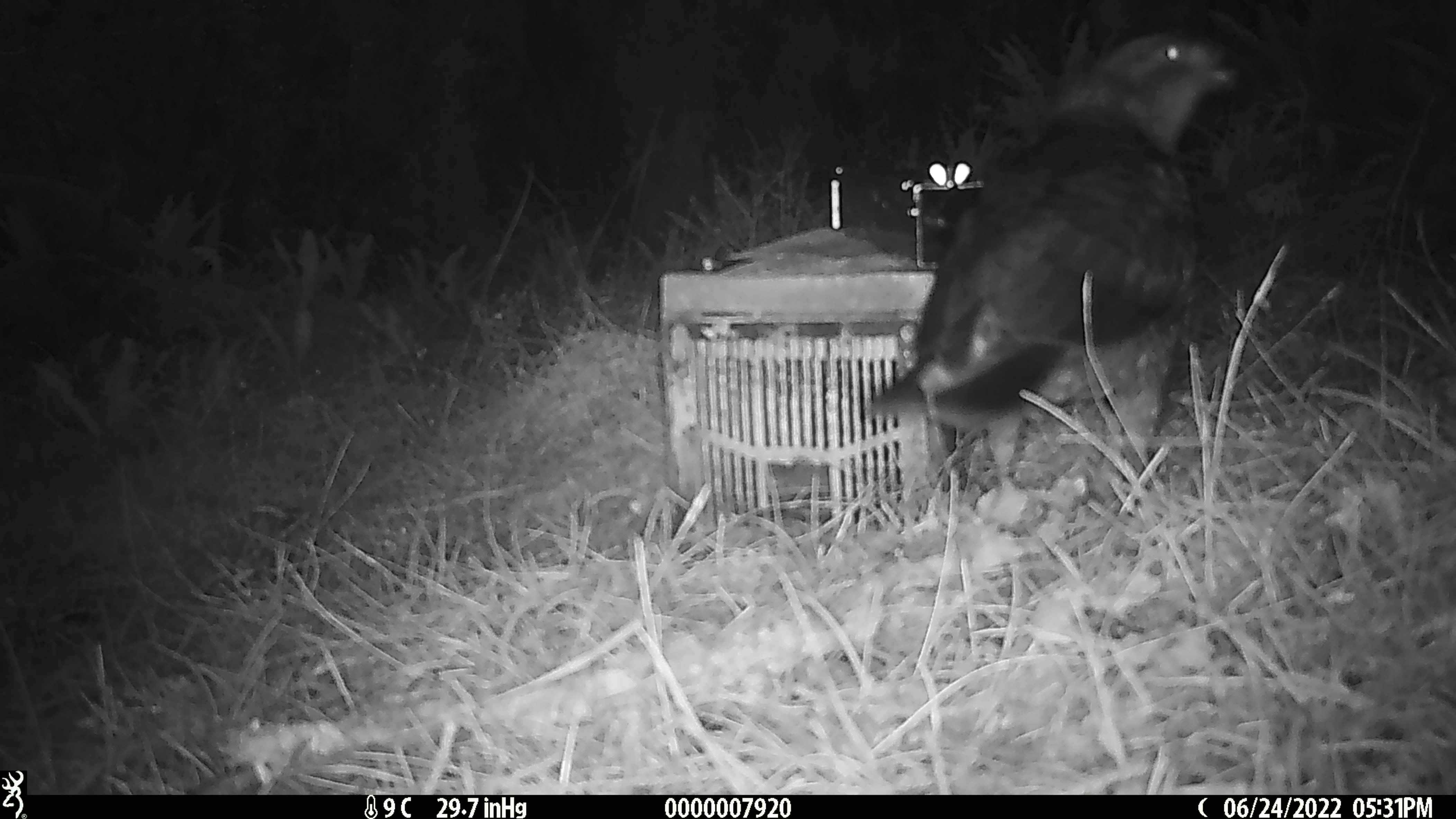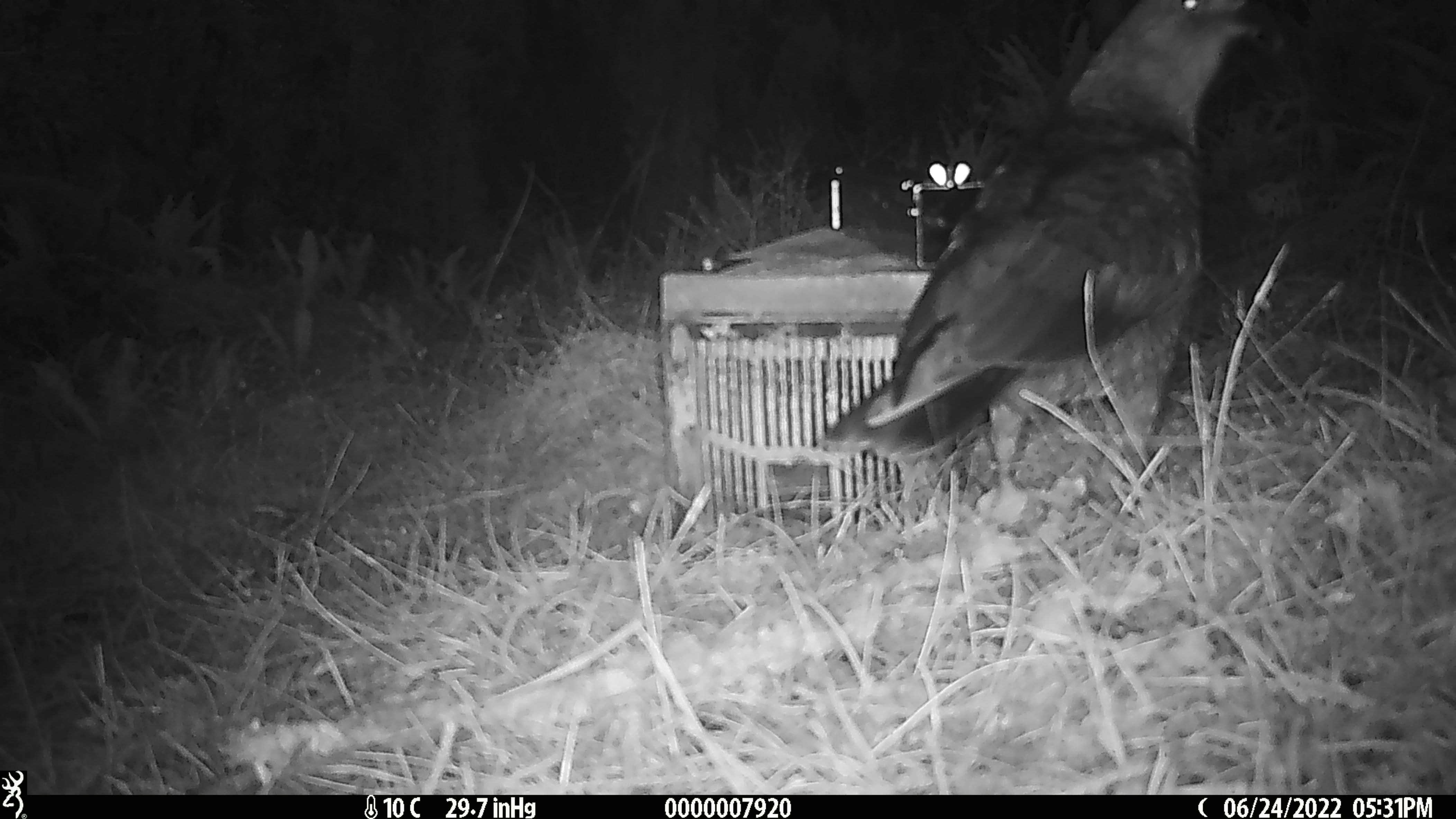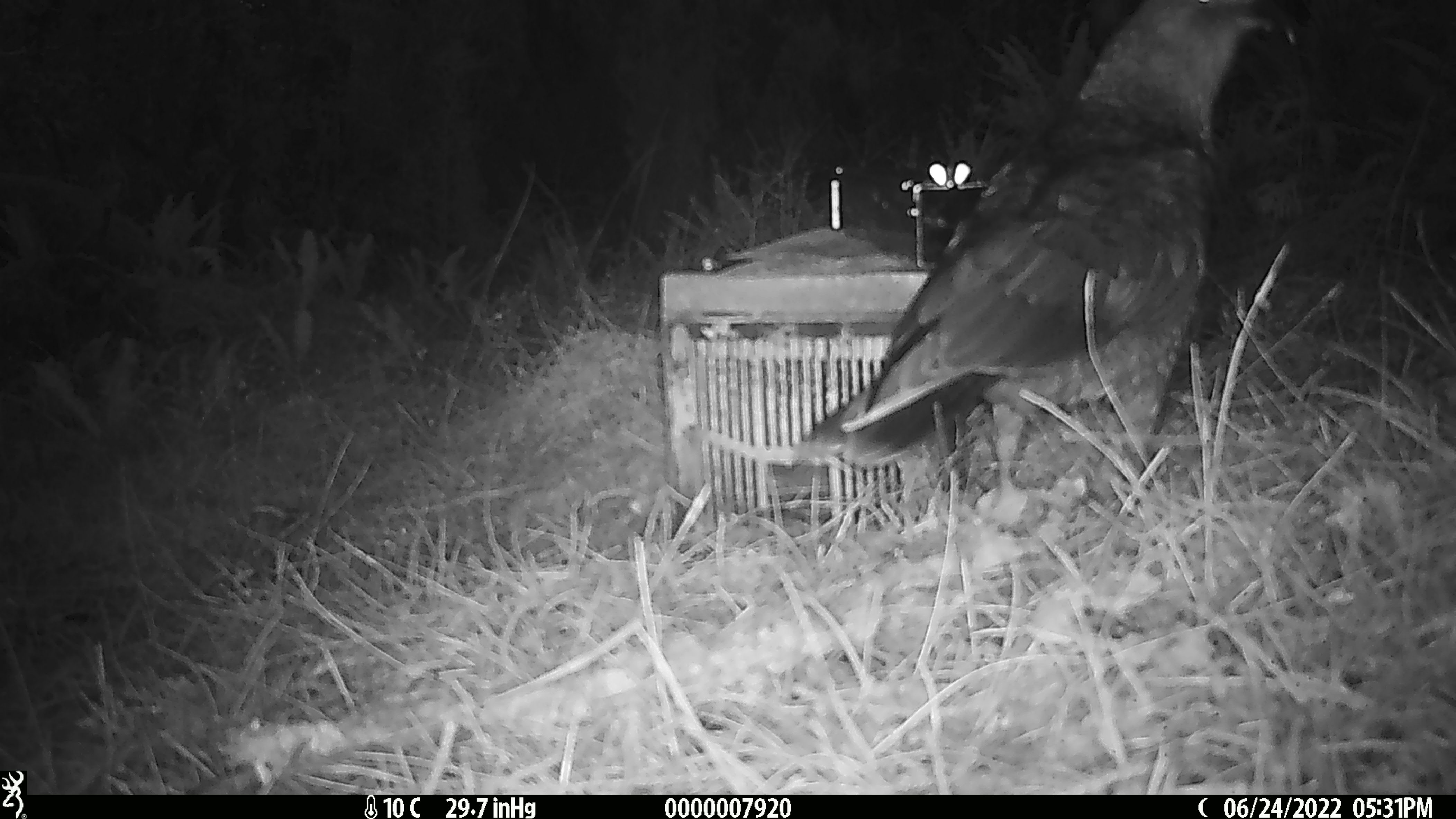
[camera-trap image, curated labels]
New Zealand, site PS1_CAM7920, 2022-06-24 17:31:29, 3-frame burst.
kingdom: Animalia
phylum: Chordata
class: Aves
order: Psittaciformes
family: Strigopidae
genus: Nestor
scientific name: Nestor notabilis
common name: kea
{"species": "kea (Nestor notabilis)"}